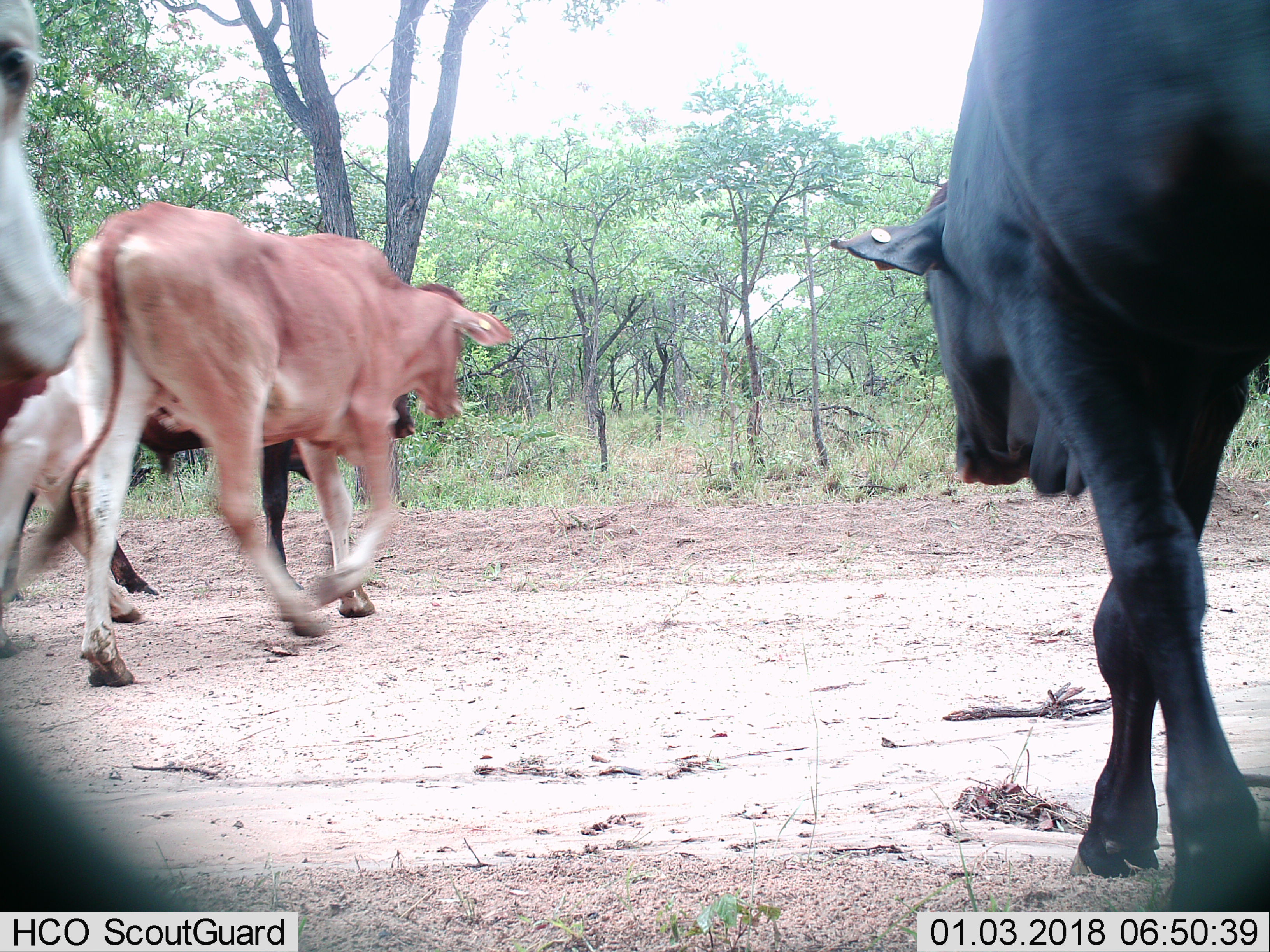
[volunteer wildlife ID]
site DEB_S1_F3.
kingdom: Animalia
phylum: Chordata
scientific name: Vertebrata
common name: domestic animal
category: domesticanimal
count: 4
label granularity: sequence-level